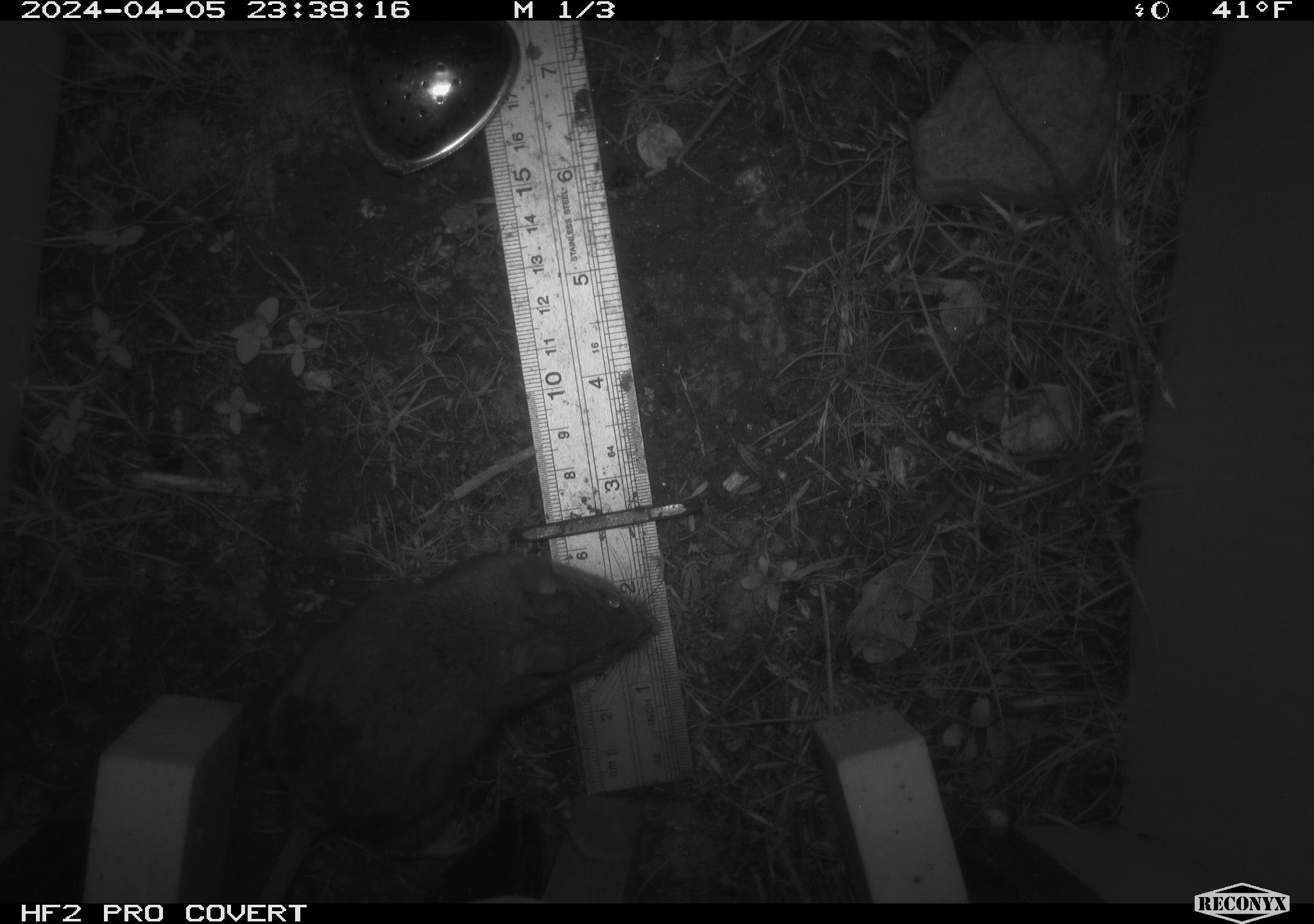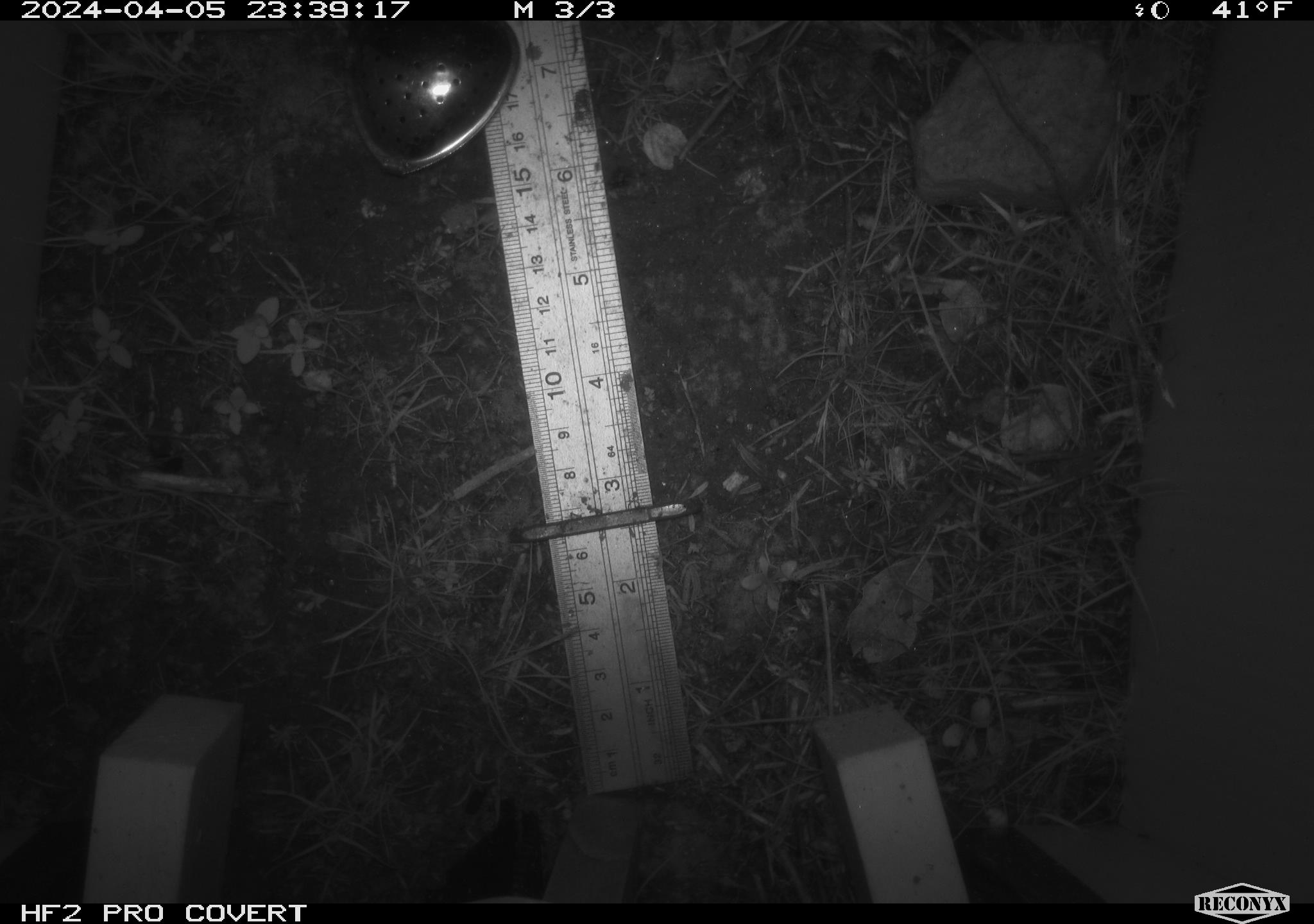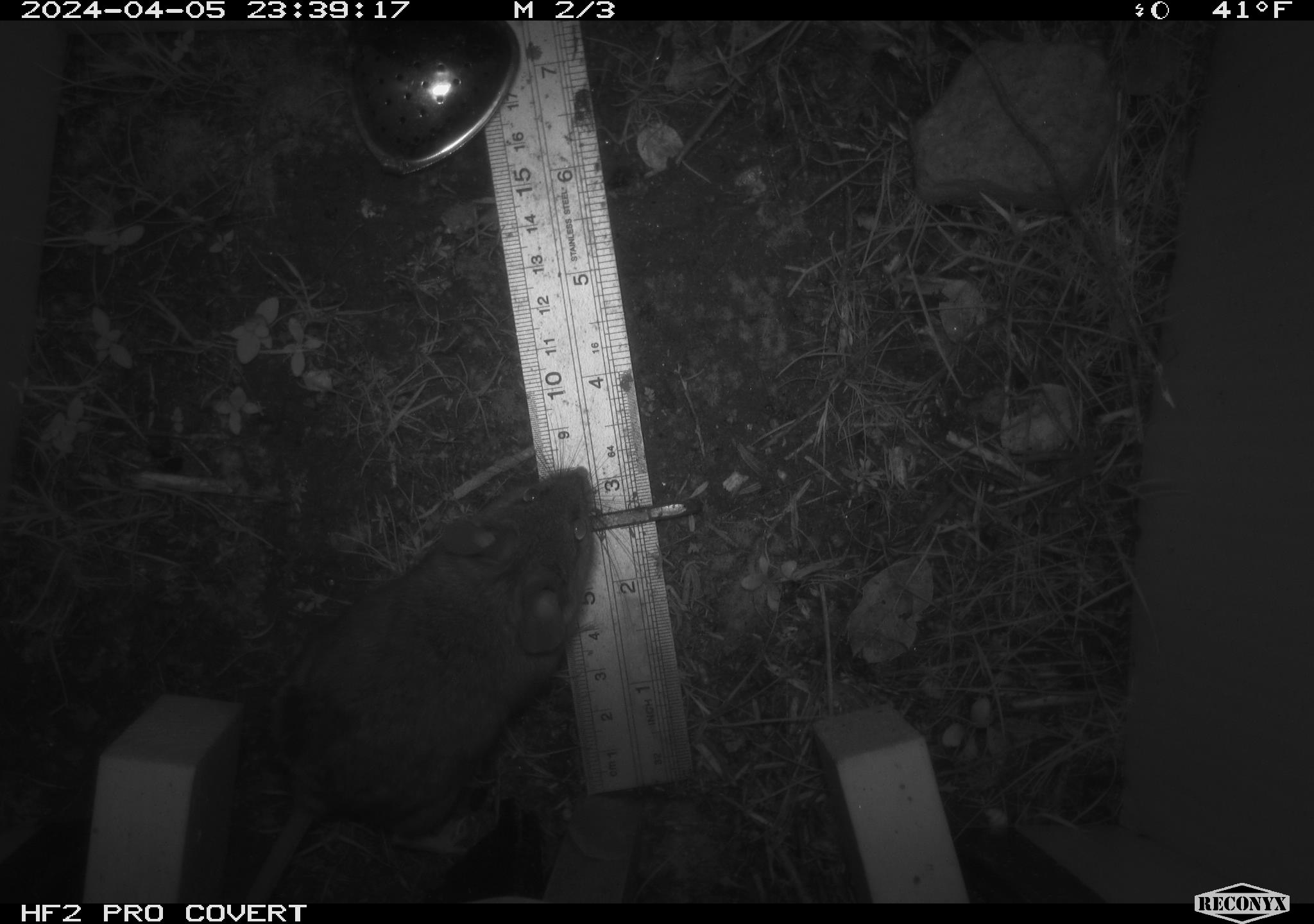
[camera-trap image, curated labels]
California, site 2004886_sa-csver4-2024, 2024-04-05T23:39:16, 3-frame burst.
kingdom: Animalia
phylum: Chordata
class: Mammalia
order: Rodentia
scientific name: Rodentia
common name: mouse species